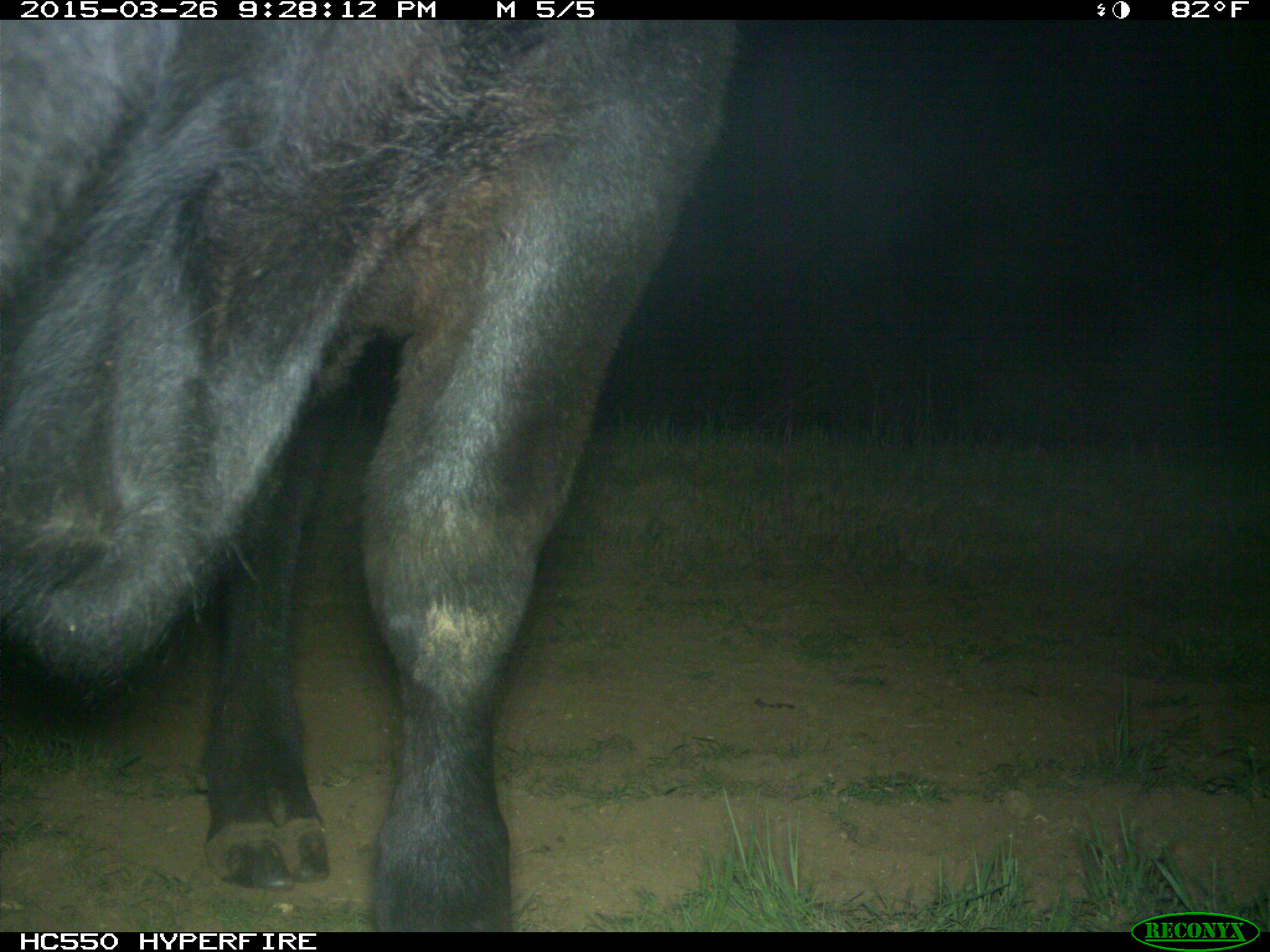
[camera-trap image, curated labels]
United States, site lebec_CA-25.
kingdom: Animalia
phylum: Chordata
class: Mammalia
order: Artiodactyla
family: Bovidae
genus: Bos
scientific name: Bos taurus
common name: domestic cow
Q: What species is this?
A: Bos taurus (domestic cow).